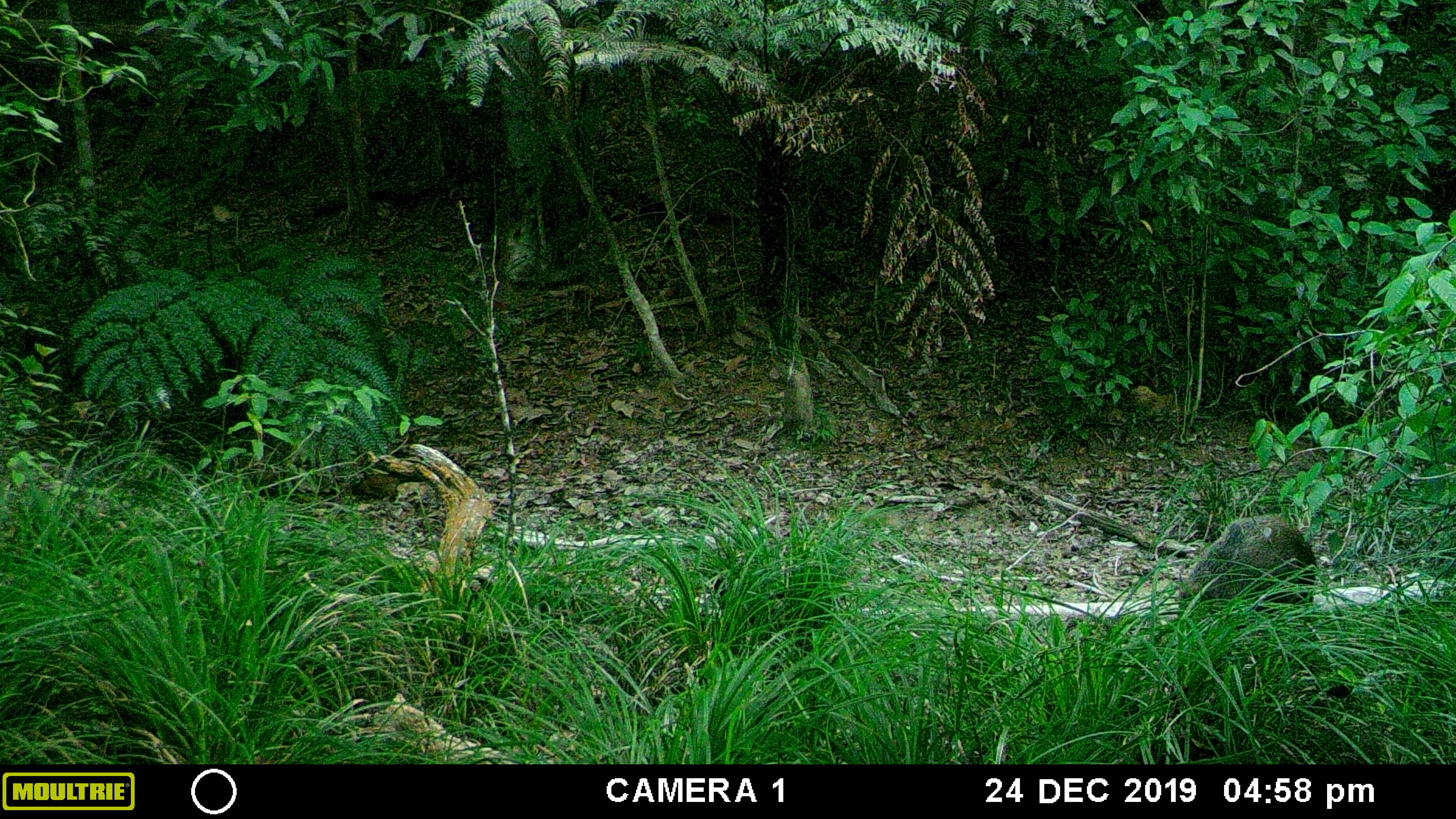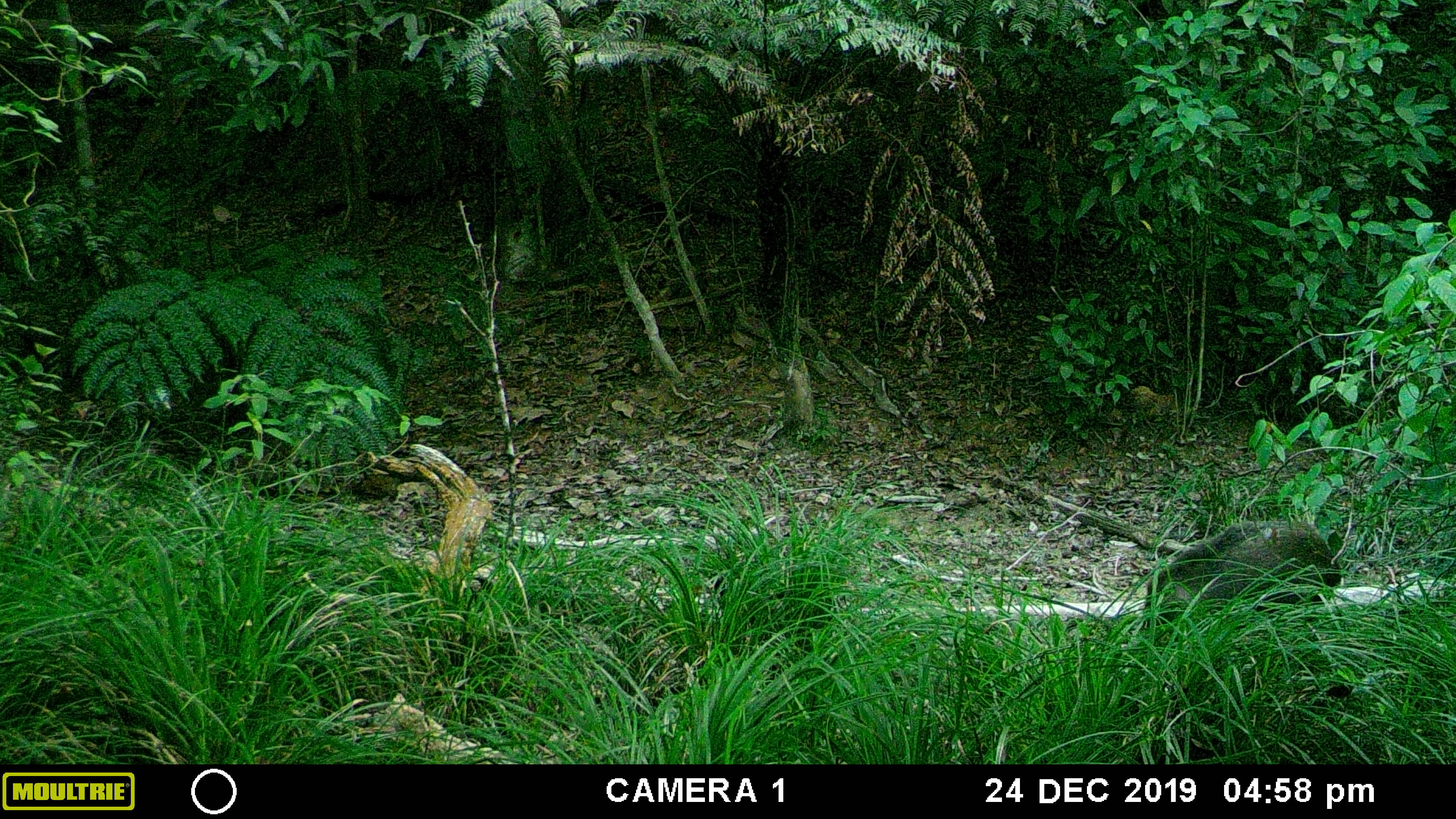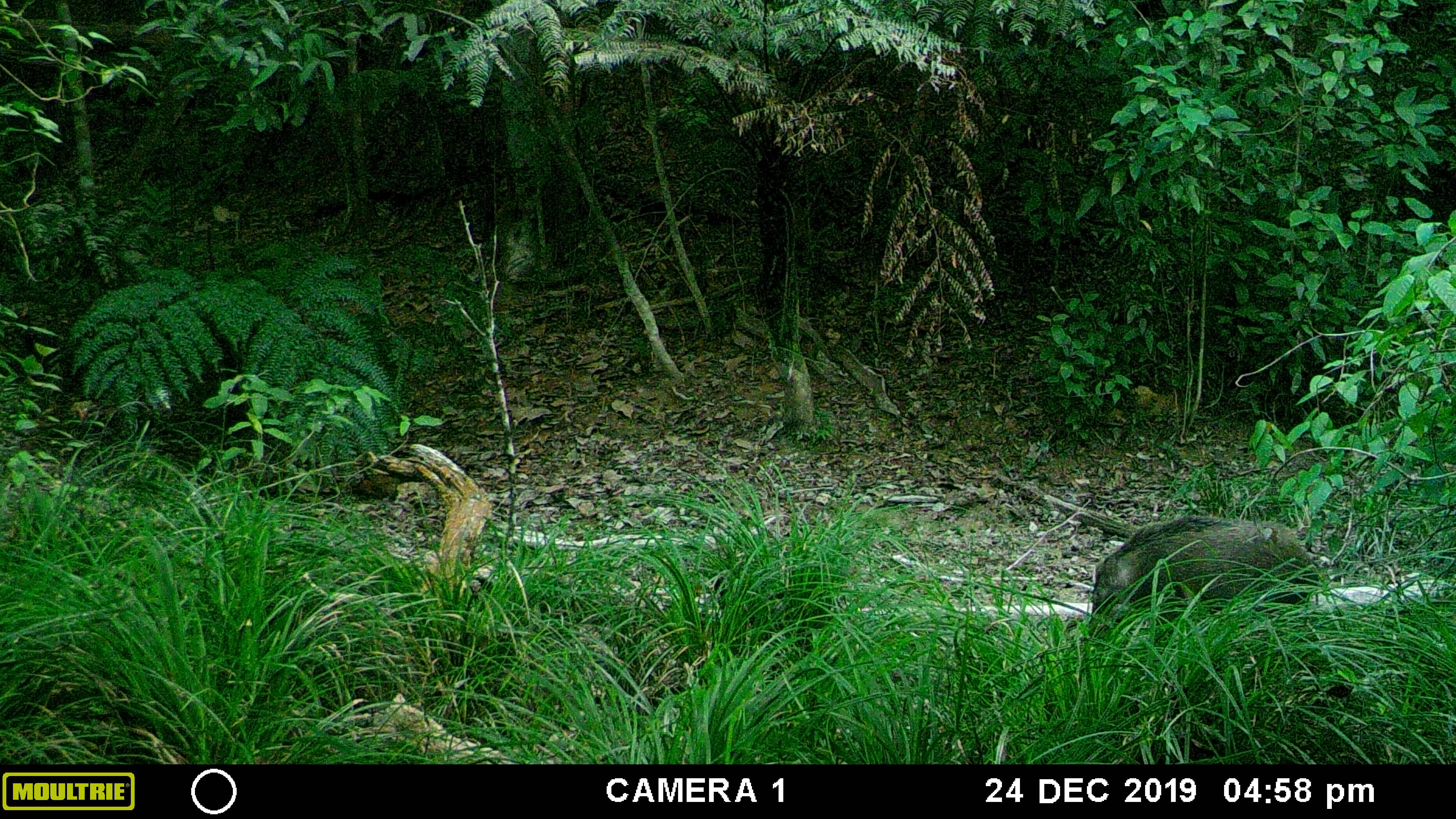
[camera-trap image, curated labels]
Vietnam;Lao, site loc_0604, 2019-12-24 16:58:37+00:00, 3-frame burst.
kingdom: Animalia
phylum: Chordata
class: Mammalia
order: Artiodactyla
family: Suidae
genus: Sus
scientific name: Sus scrofa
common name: eurasian wild pig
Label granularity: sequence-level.